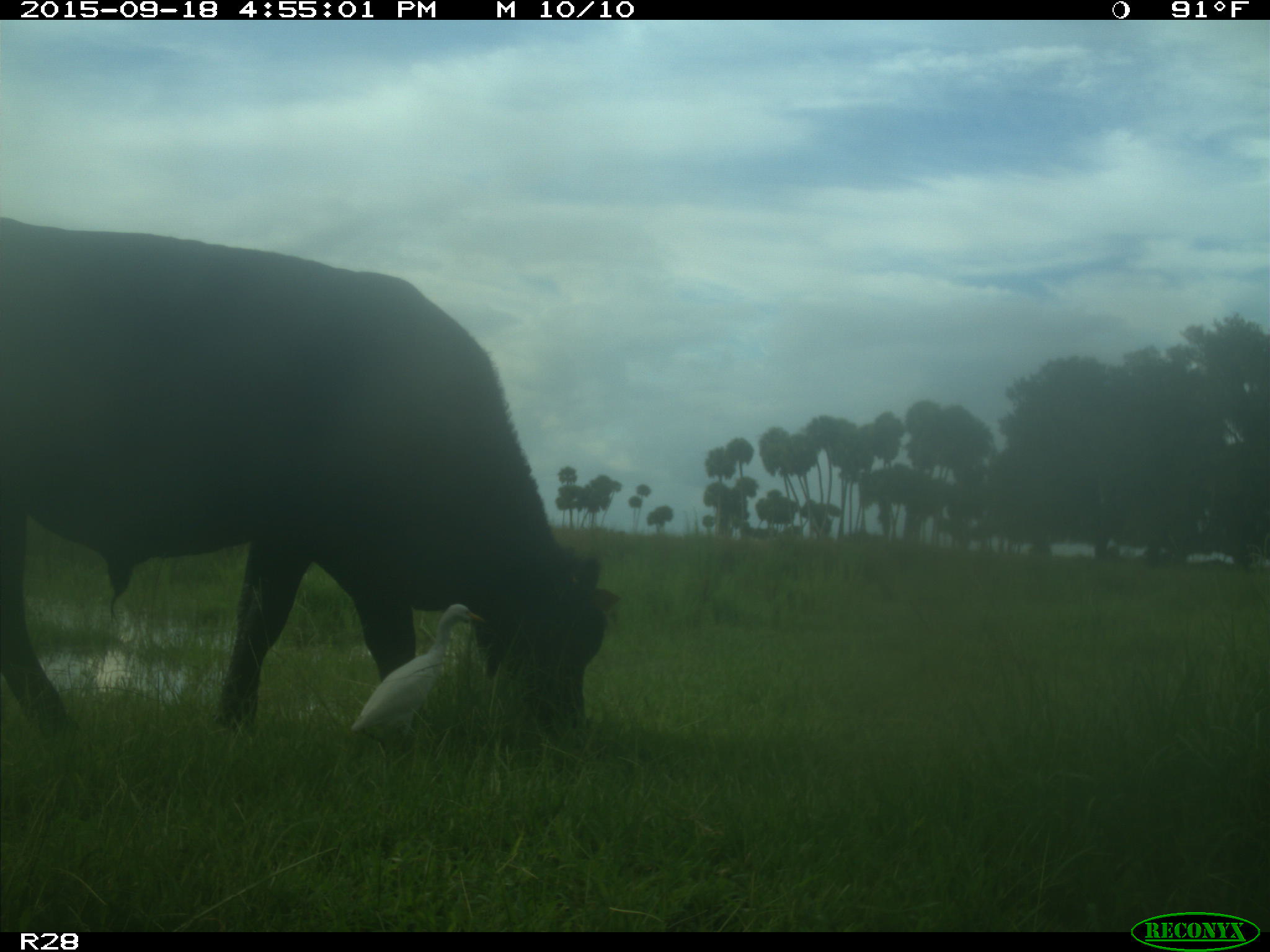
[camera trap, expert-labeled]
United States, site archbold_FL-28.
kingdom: Animalia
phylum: Chordata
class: Mammalia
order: Artiodactyla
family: Bovidae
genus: Bos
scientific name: Bos taurus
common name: domestic cow